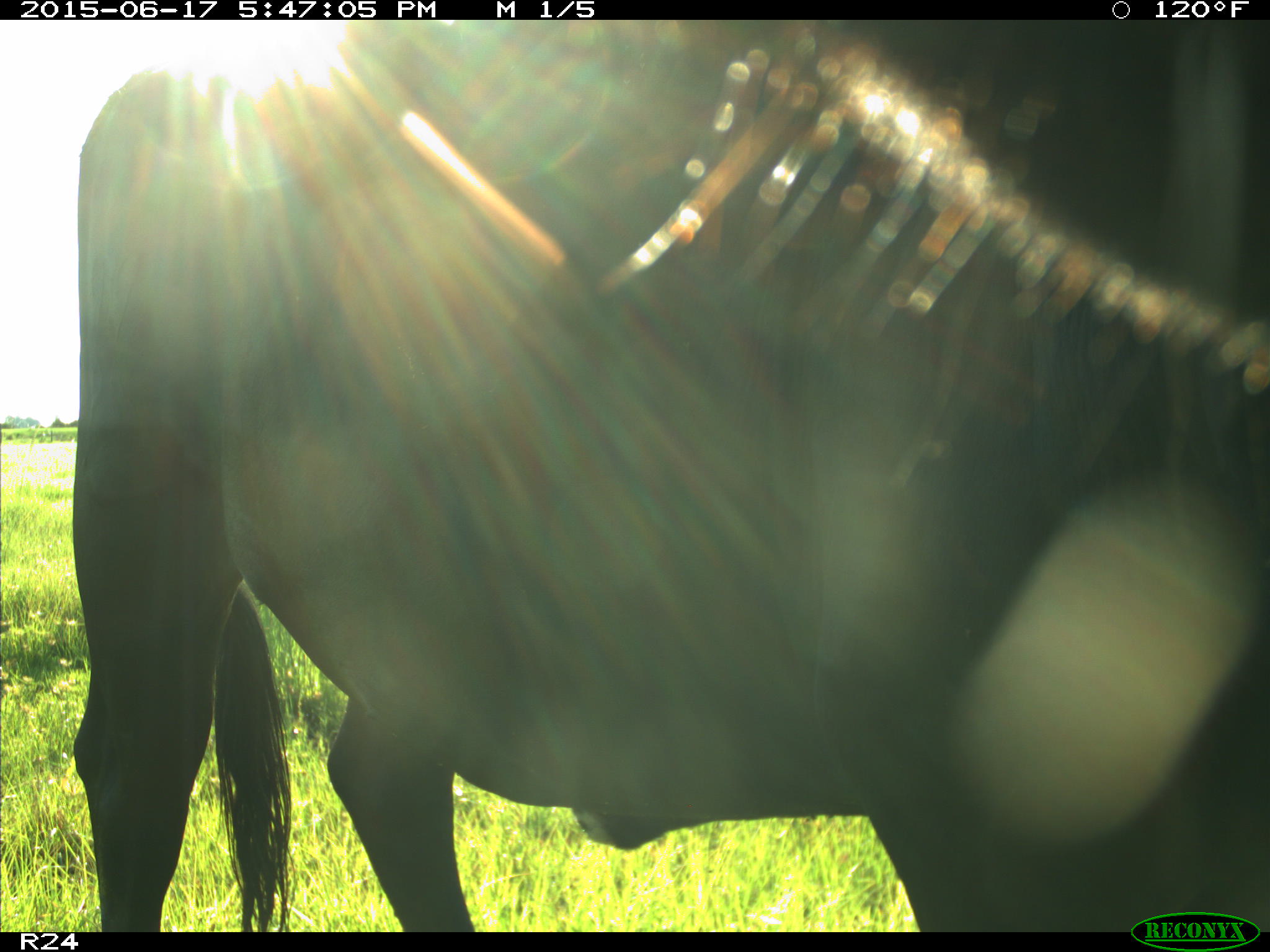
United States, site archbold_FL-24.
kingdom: Animalia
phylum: Chordata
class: Mammalia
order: Artiodactyla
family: Bovidae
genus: Bos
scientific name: Bos taurus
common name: domestic cow